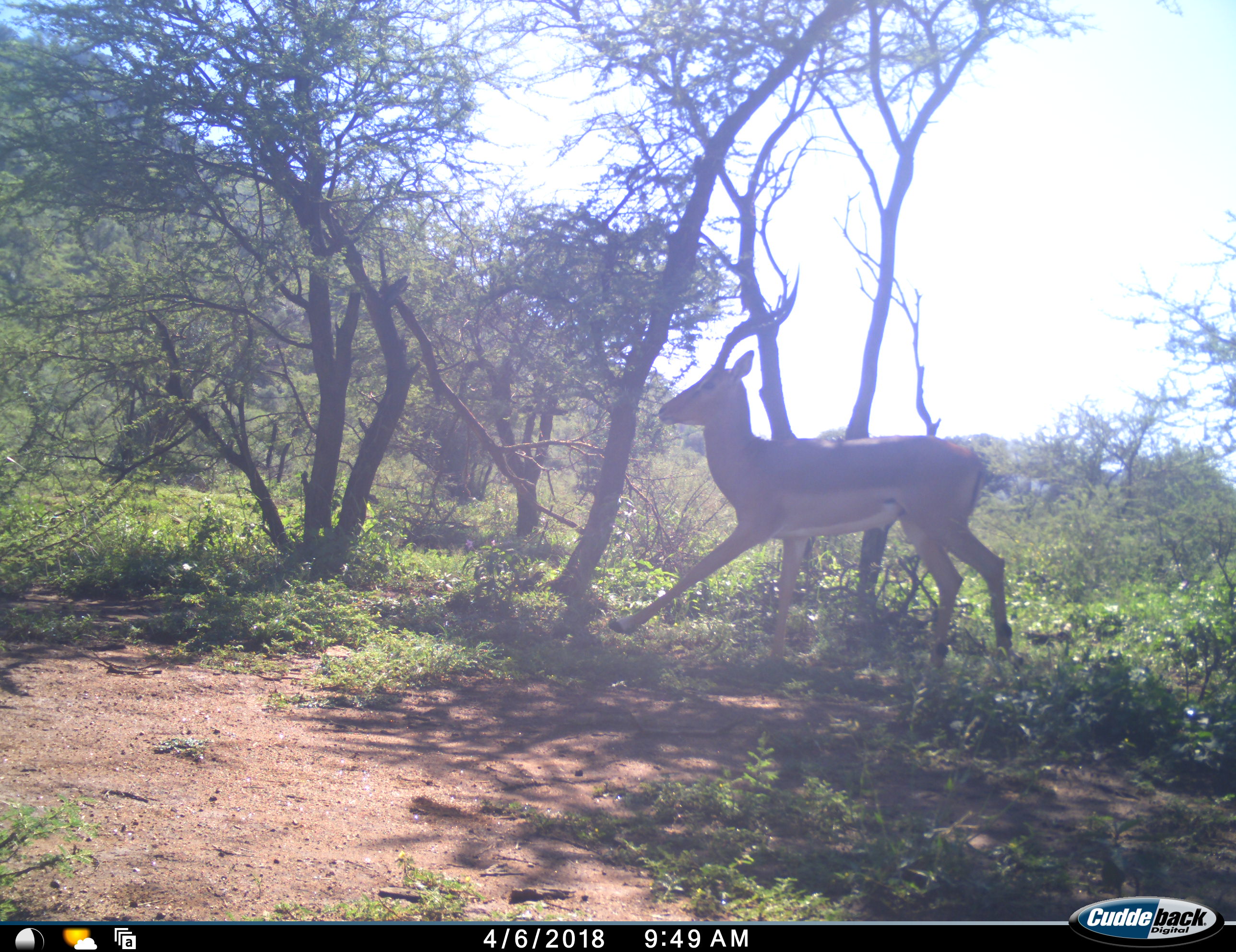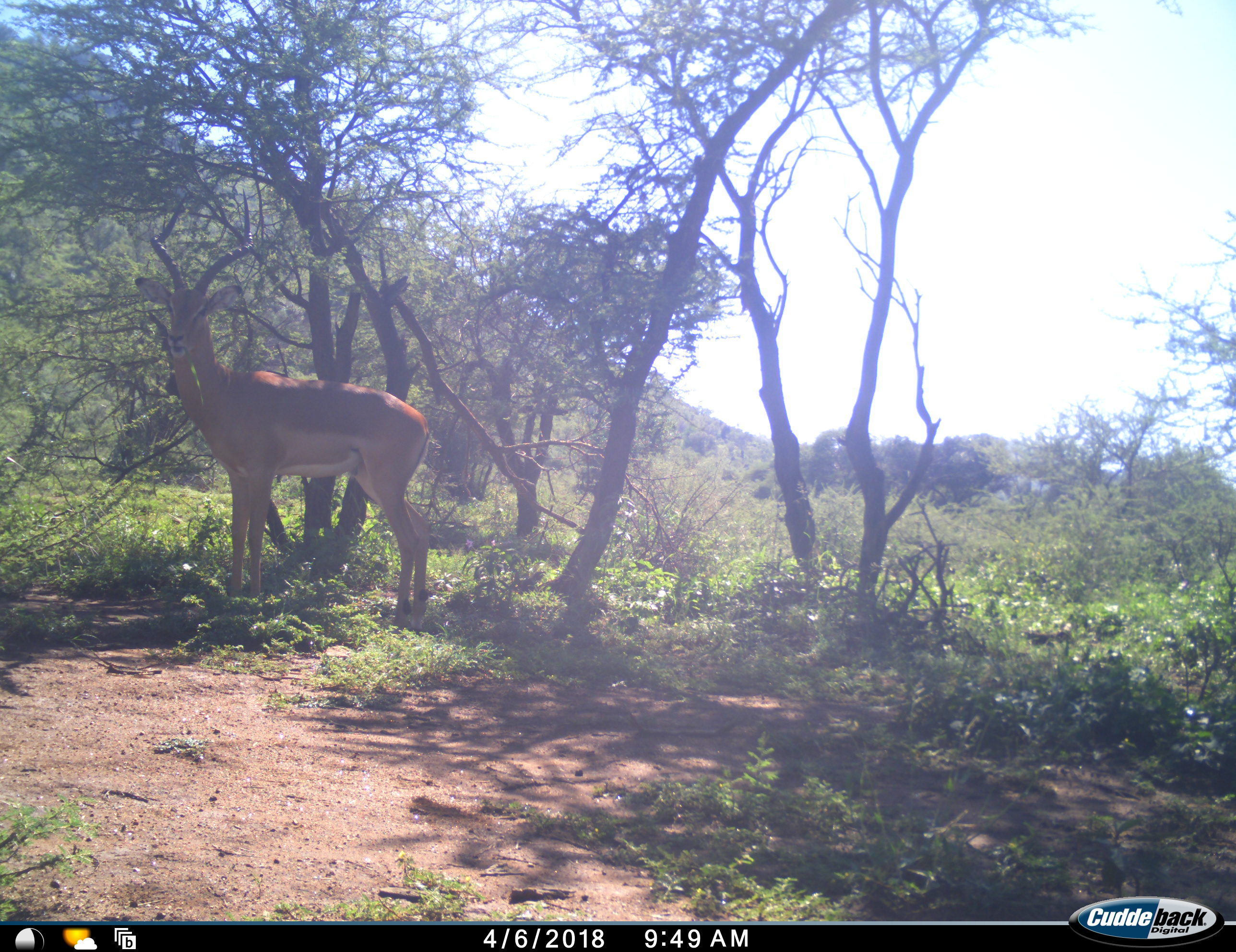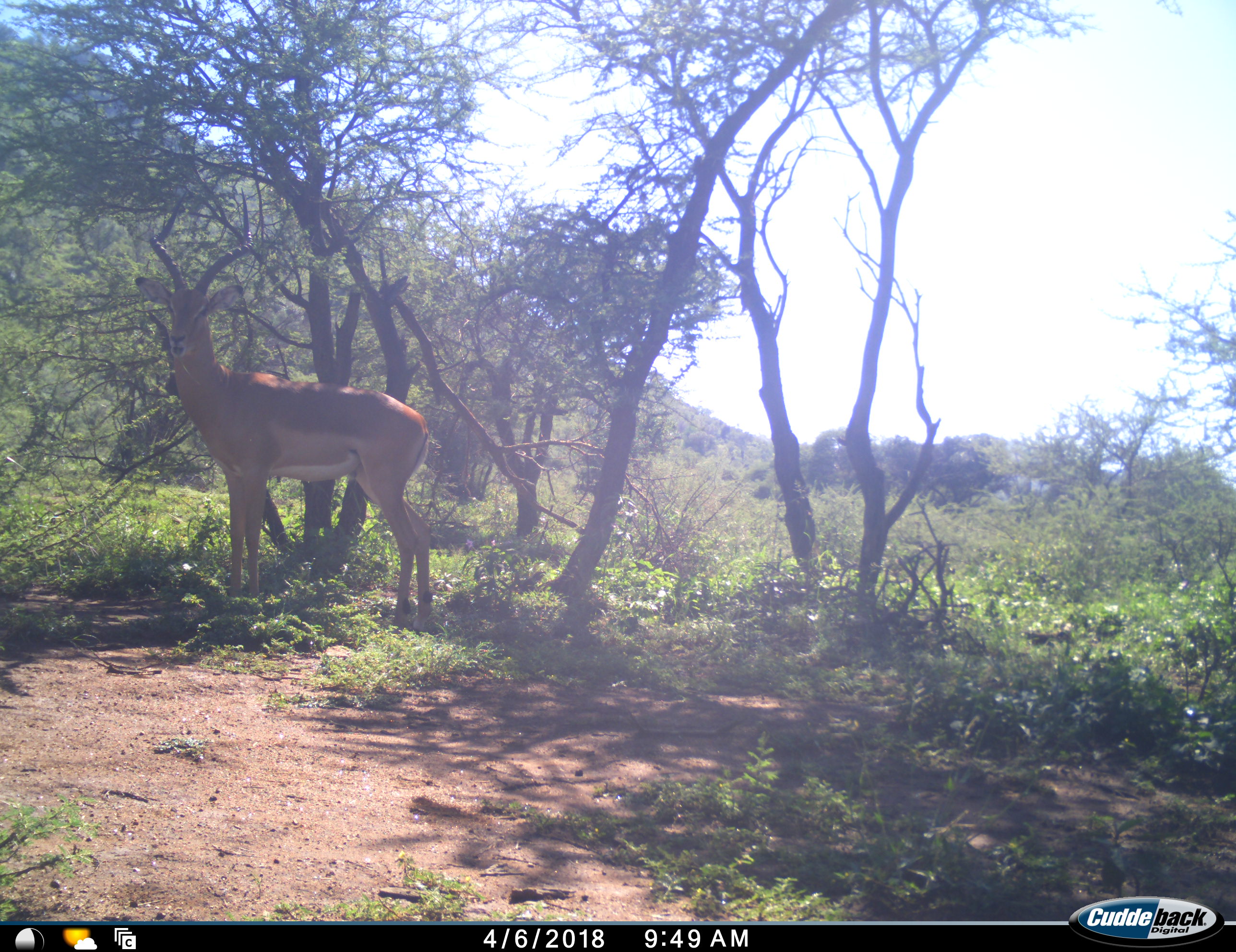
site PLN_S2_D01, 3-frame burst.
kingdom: Animalia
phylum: Chordata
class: Mammalia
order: Artiodactyla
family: Bovidae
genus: Aepyceros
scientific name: Aepyceros melampus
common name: impala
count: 1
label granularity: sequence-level